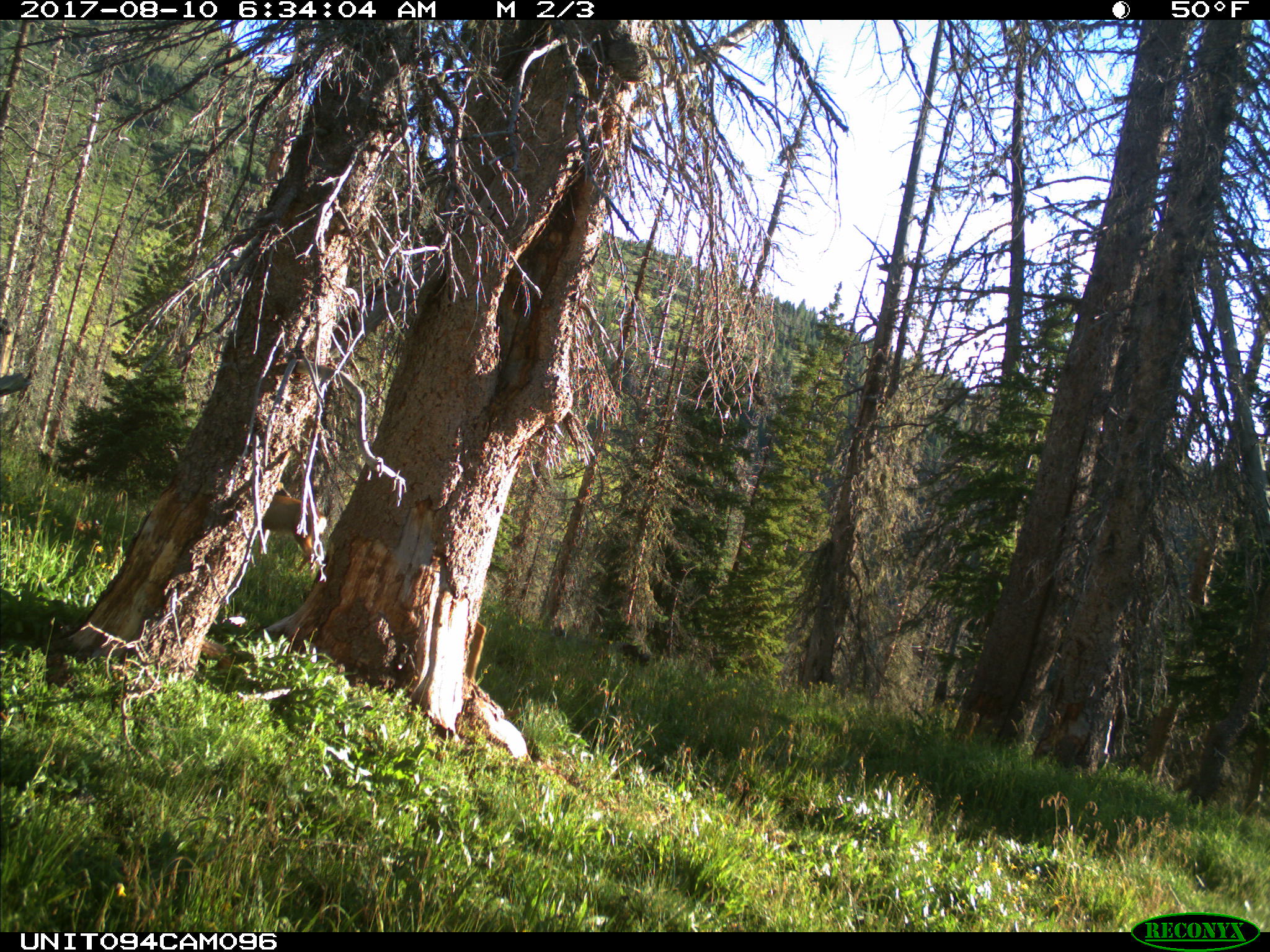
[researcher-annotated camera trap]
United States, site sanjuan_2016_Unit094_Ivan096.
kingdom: Animalia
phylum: Chordata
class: Mammalia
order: Artiodactyla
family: Cervidae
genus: Odocoileus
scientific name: Odocoileus hemionus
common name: mule deer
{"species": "Odocoileus hemionus (mule deer)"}